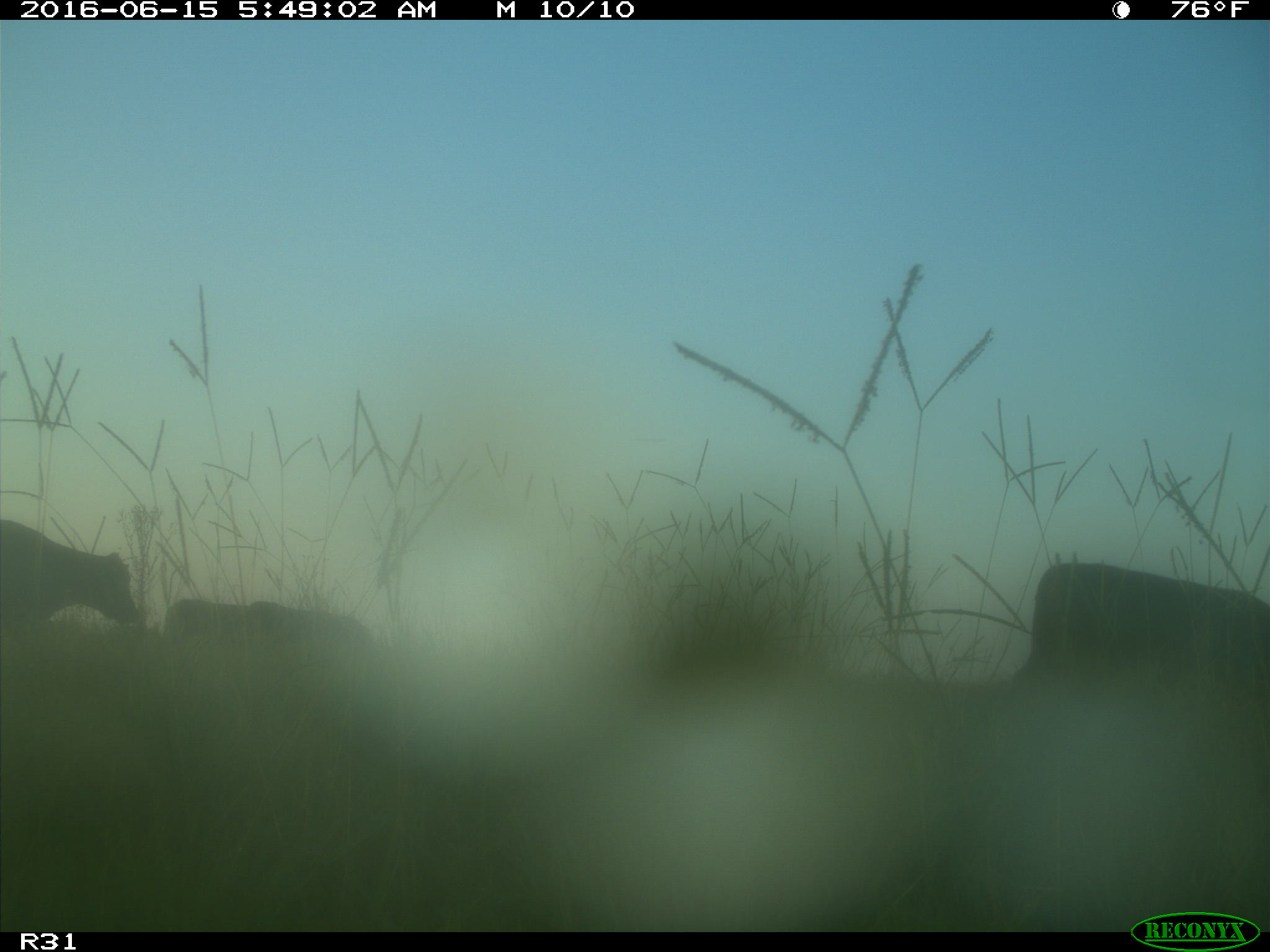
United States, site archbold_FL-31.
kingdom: Animalia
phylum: Chordata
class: Mammalia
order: Artiodactyla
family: Bovidae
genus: Bos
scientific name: Bos taurus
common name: domestic cow